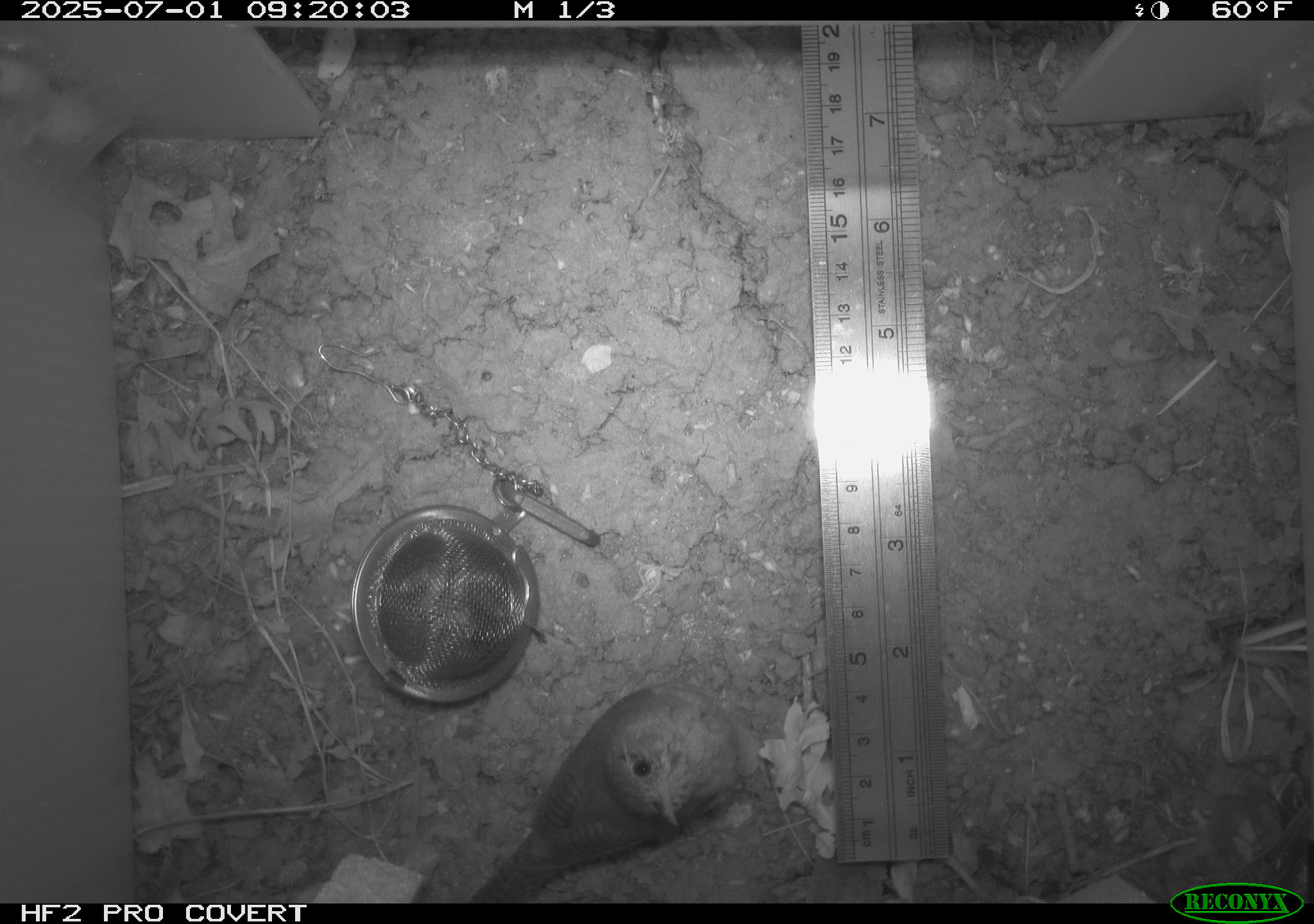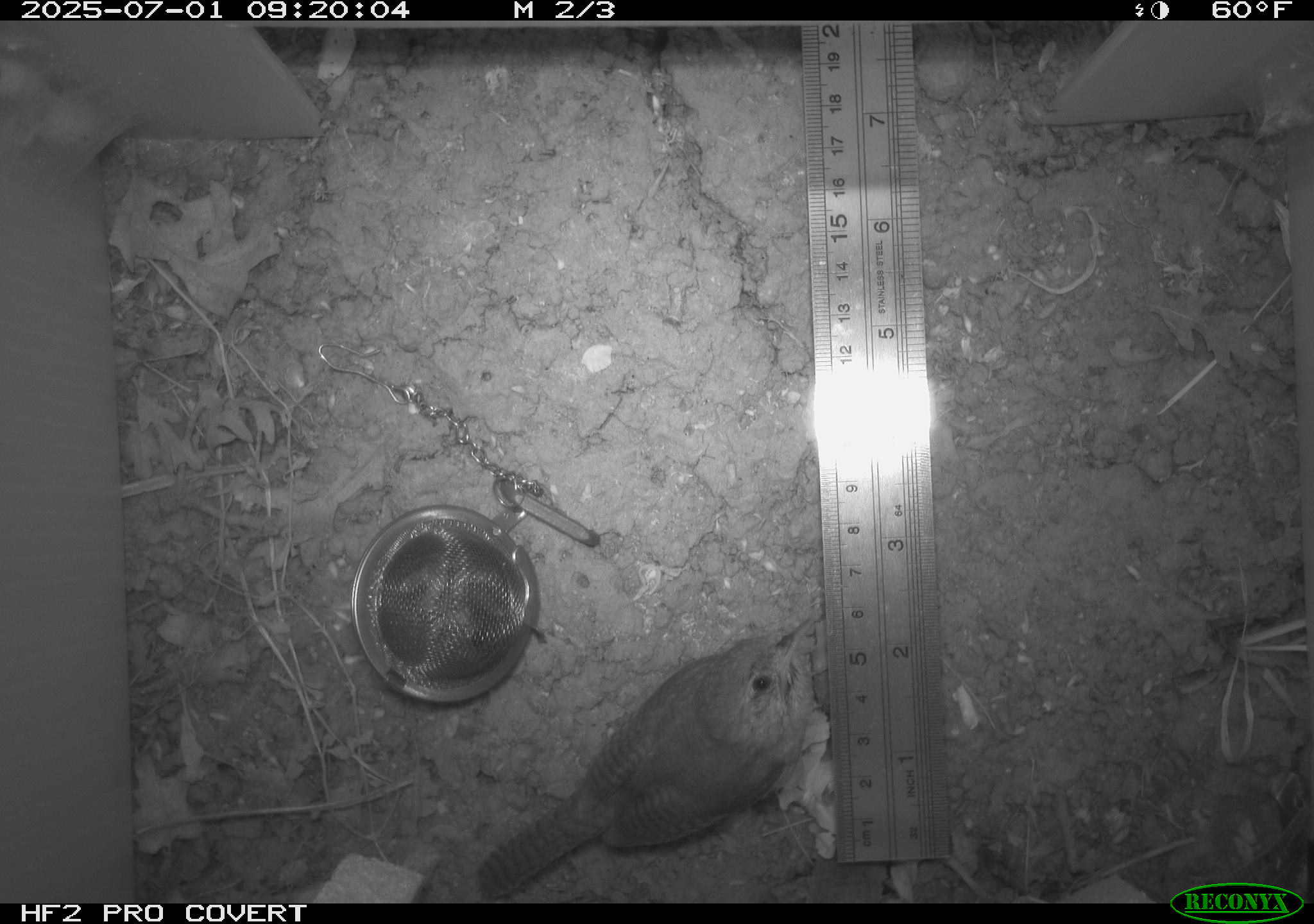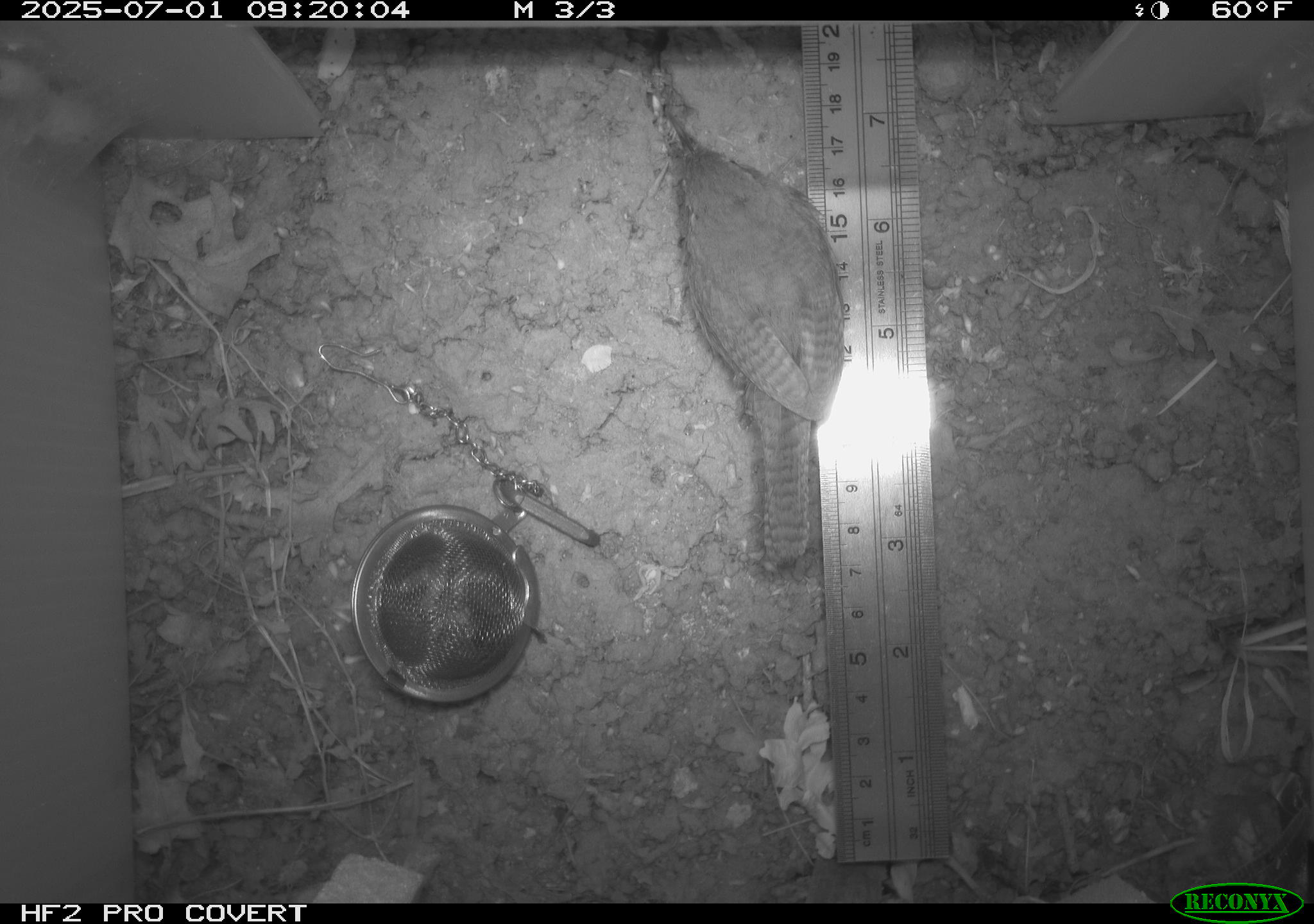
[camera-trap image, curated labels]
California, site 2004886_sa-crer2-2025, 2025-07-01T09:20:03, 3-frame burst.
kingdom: Animalia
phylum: Chordata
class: Aves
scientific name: Aves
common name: bird